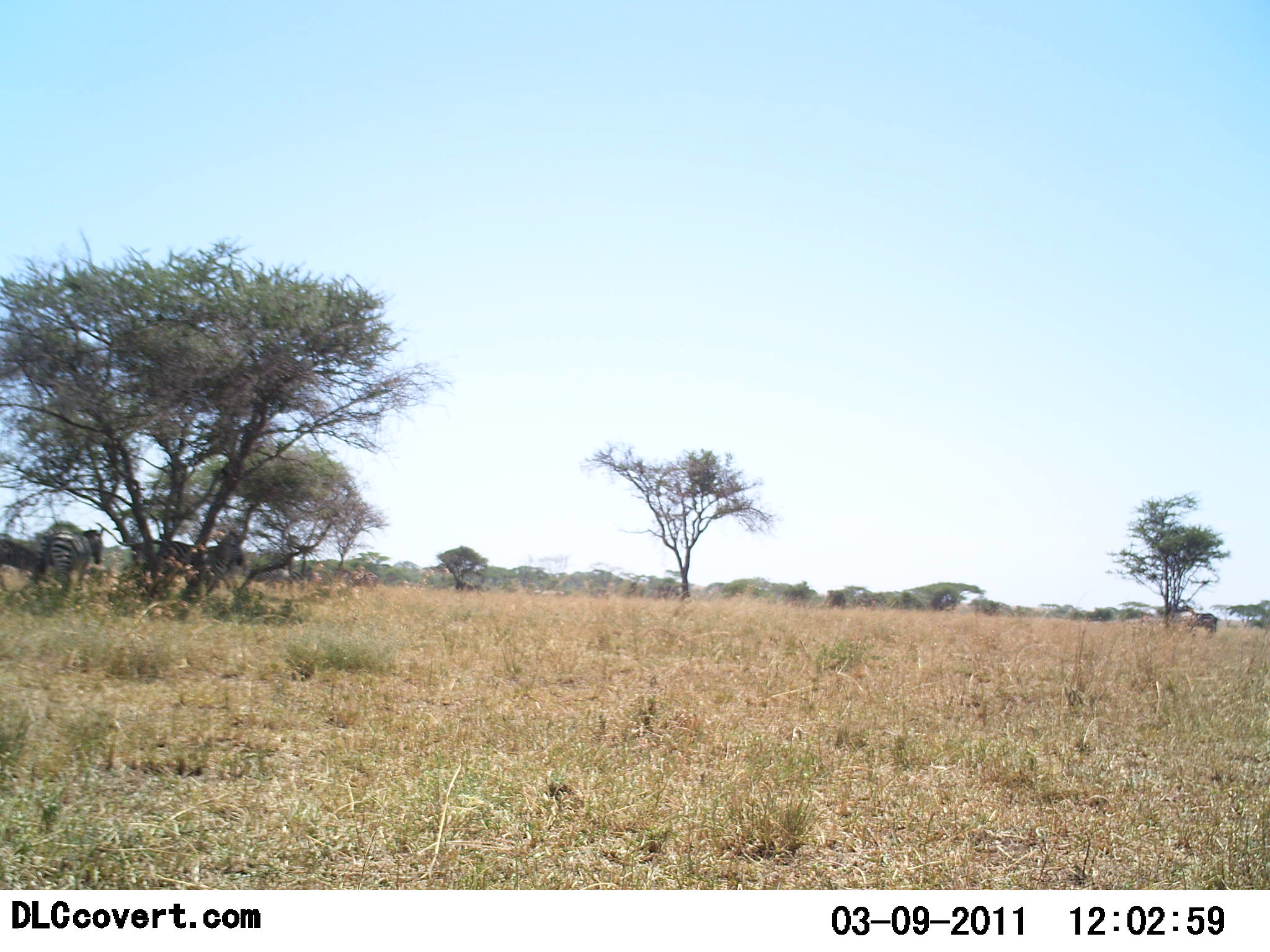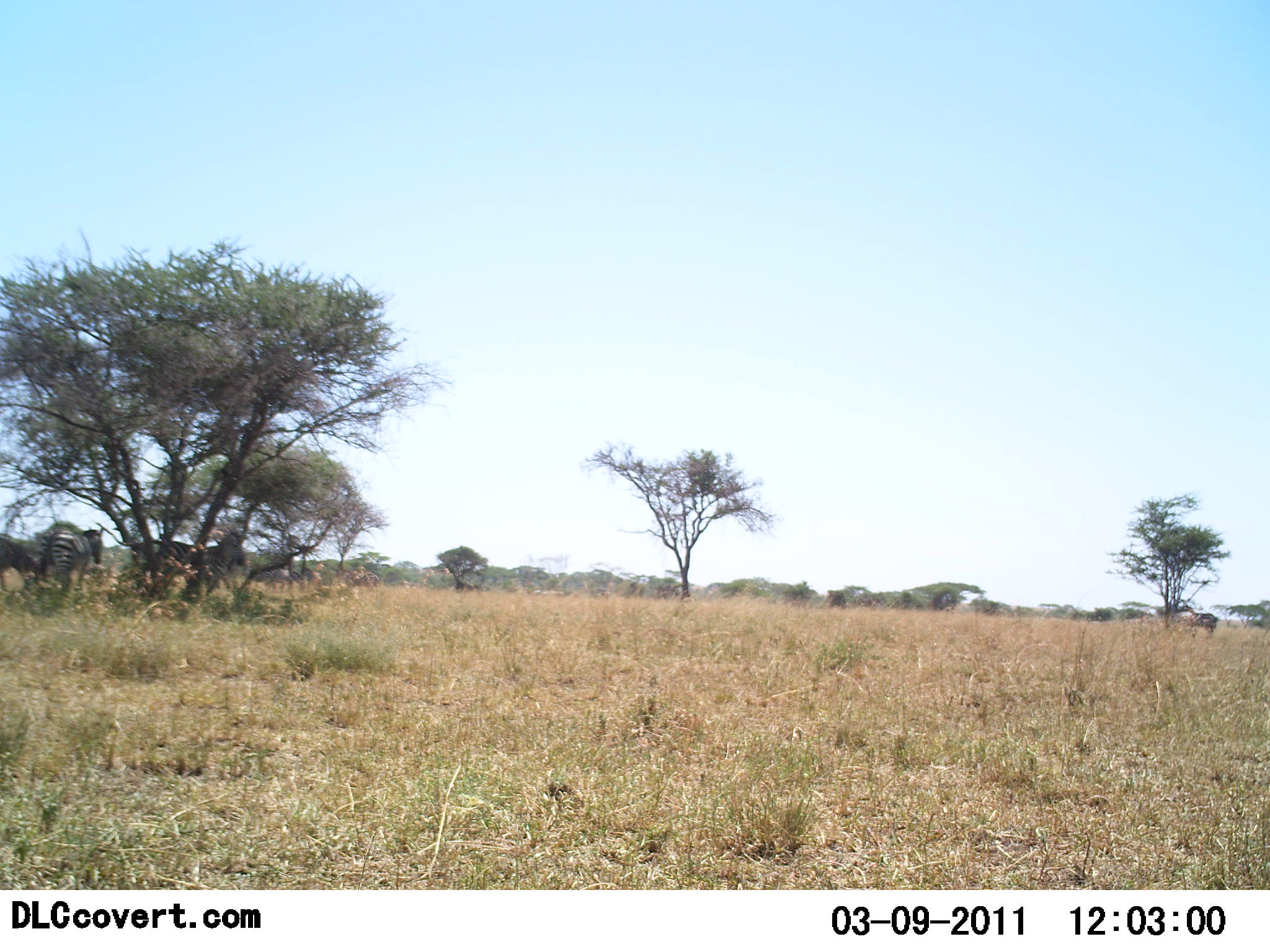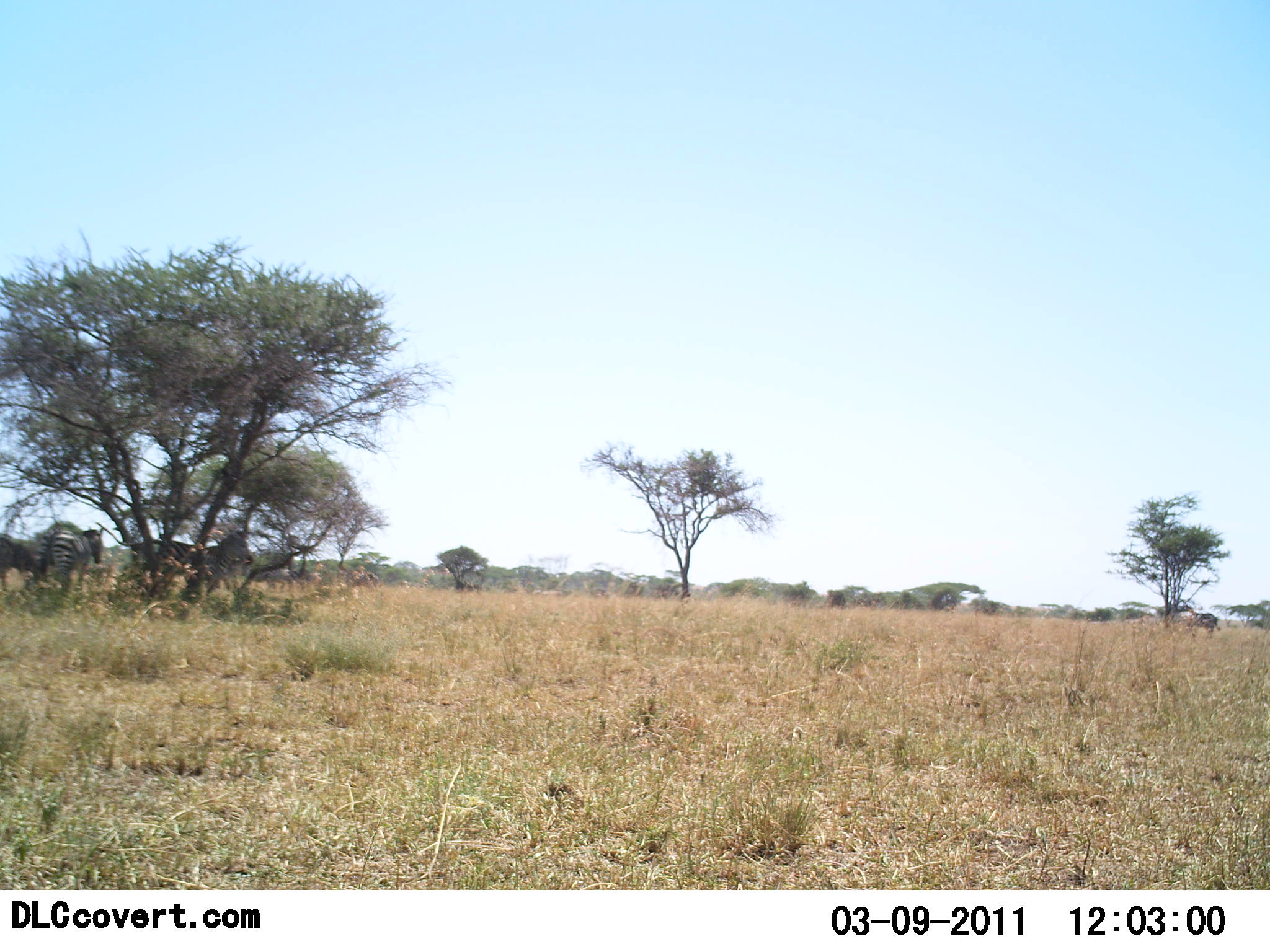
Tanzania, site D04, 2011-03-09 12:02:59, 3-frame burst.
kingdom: Animalia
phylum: Chordata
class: Mammalia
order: Perissodactyla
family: Equidae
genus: Equus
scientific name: Equus quagga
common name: plains zebra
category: zebra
Zebra (plains zebra) (Equus quagga), count 3. Behavior (volunteer vote fractions): standing 80%, resting 20%, moving 10%, interacting 0%. Young present (vote fraction): 0%. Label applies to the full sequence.